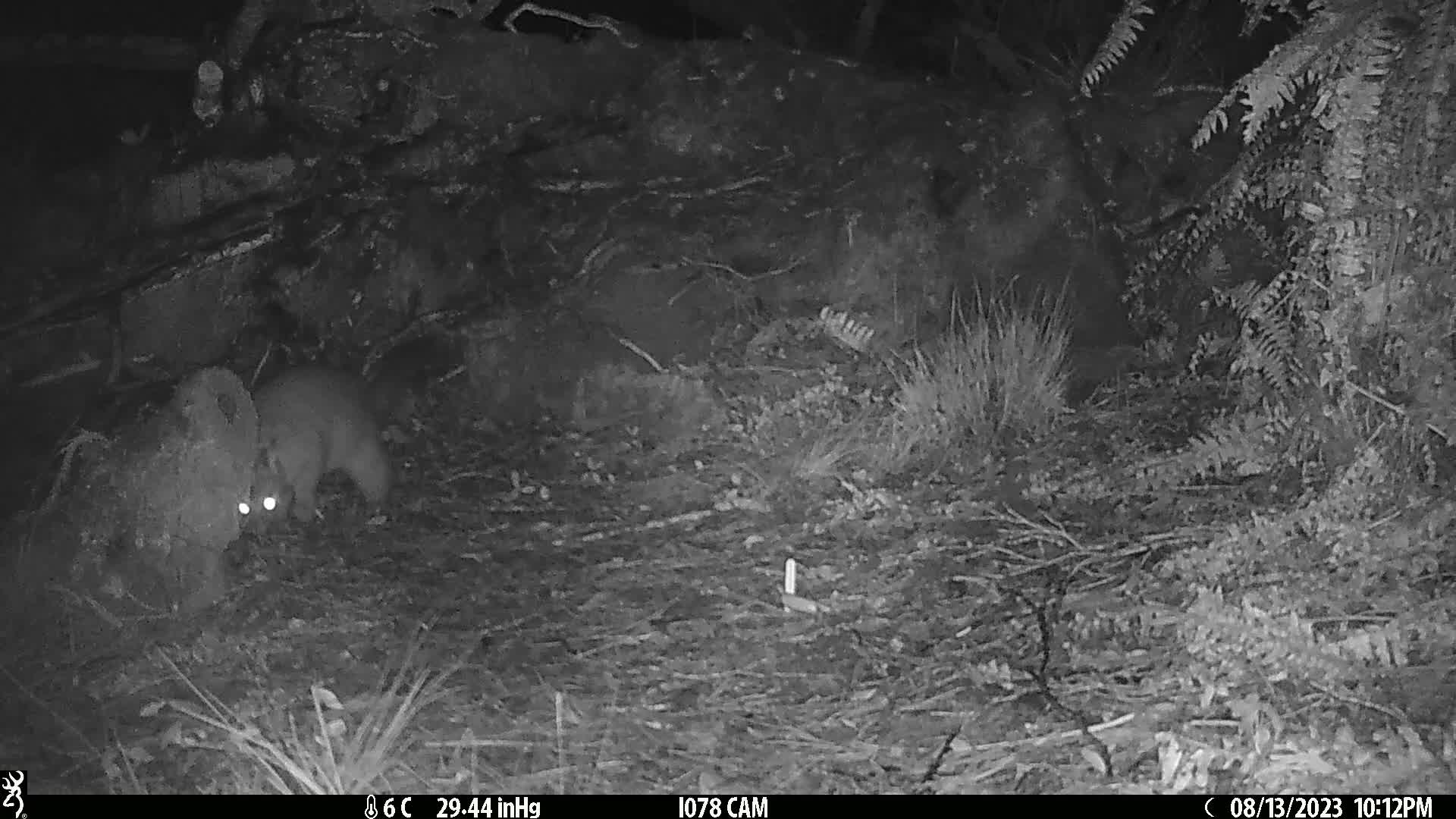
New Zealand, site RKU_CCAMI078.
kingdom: Animalia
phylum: Chordata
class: Mammalia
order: Diprotodontia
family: Phalangeridae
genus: Trichosurus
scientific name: Trichosurus vulpecula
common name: common brushtail possum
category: possum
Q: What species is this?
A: Possum (common brushtail possum) (Trichosurus vulpecula).